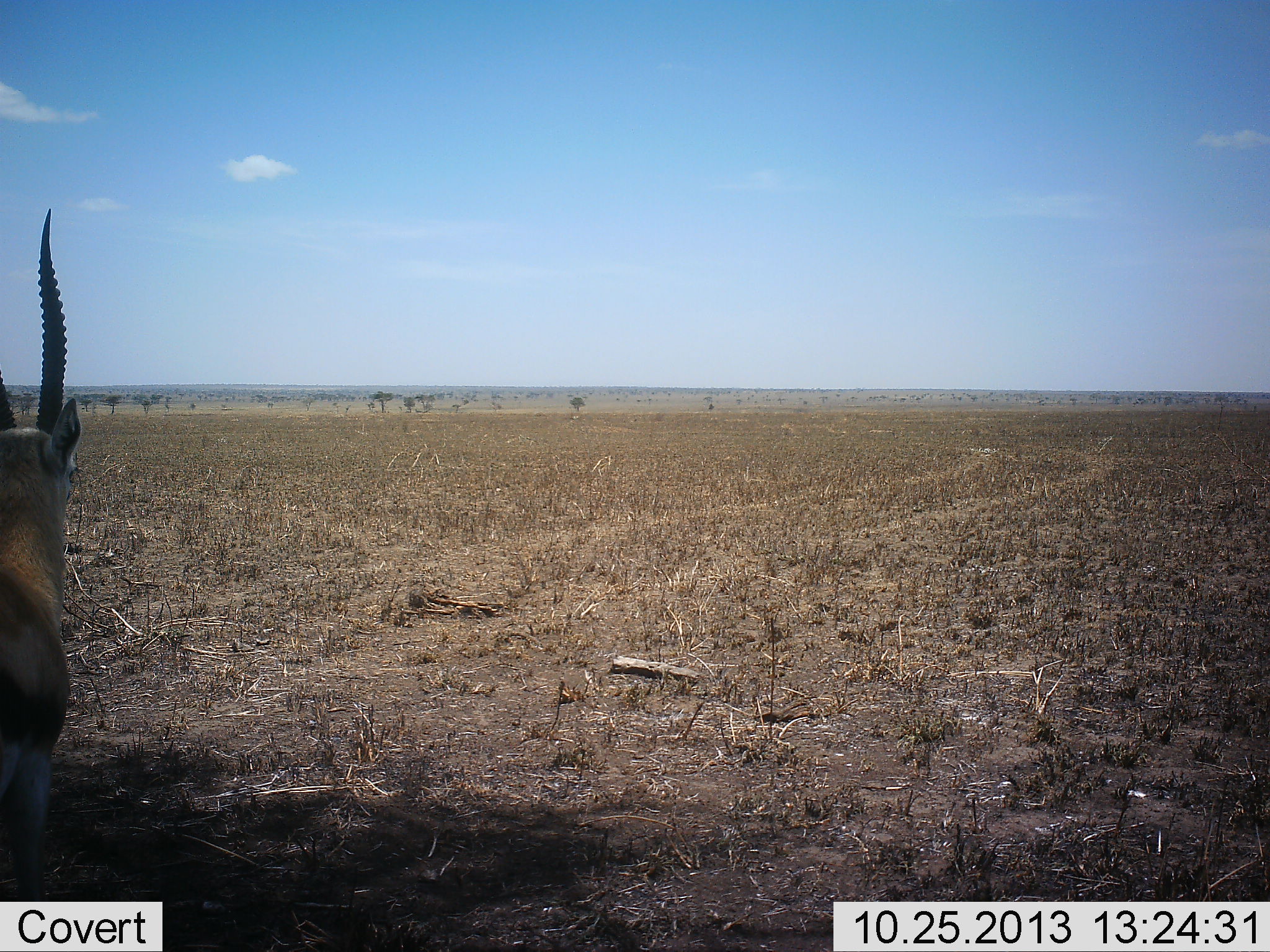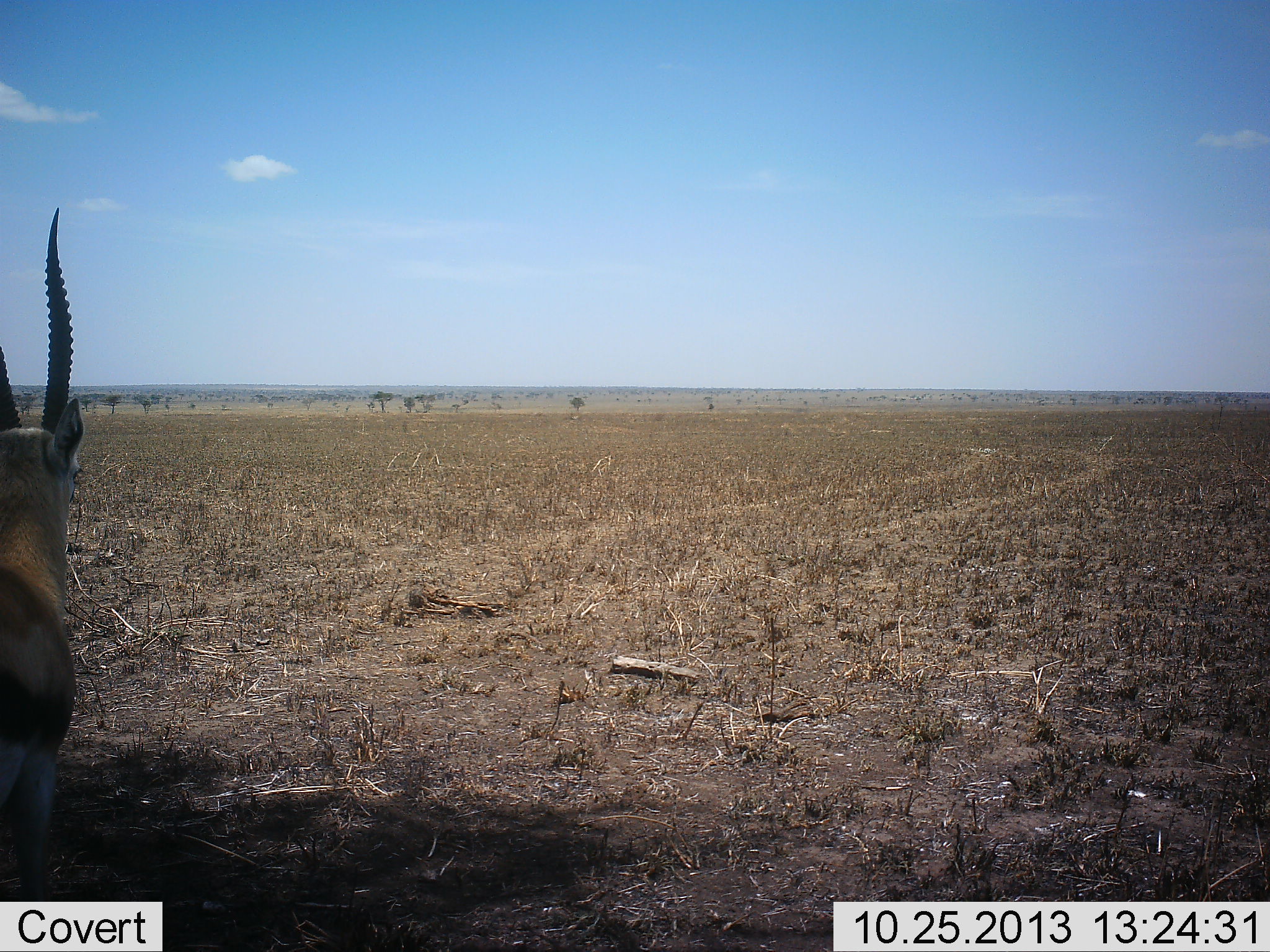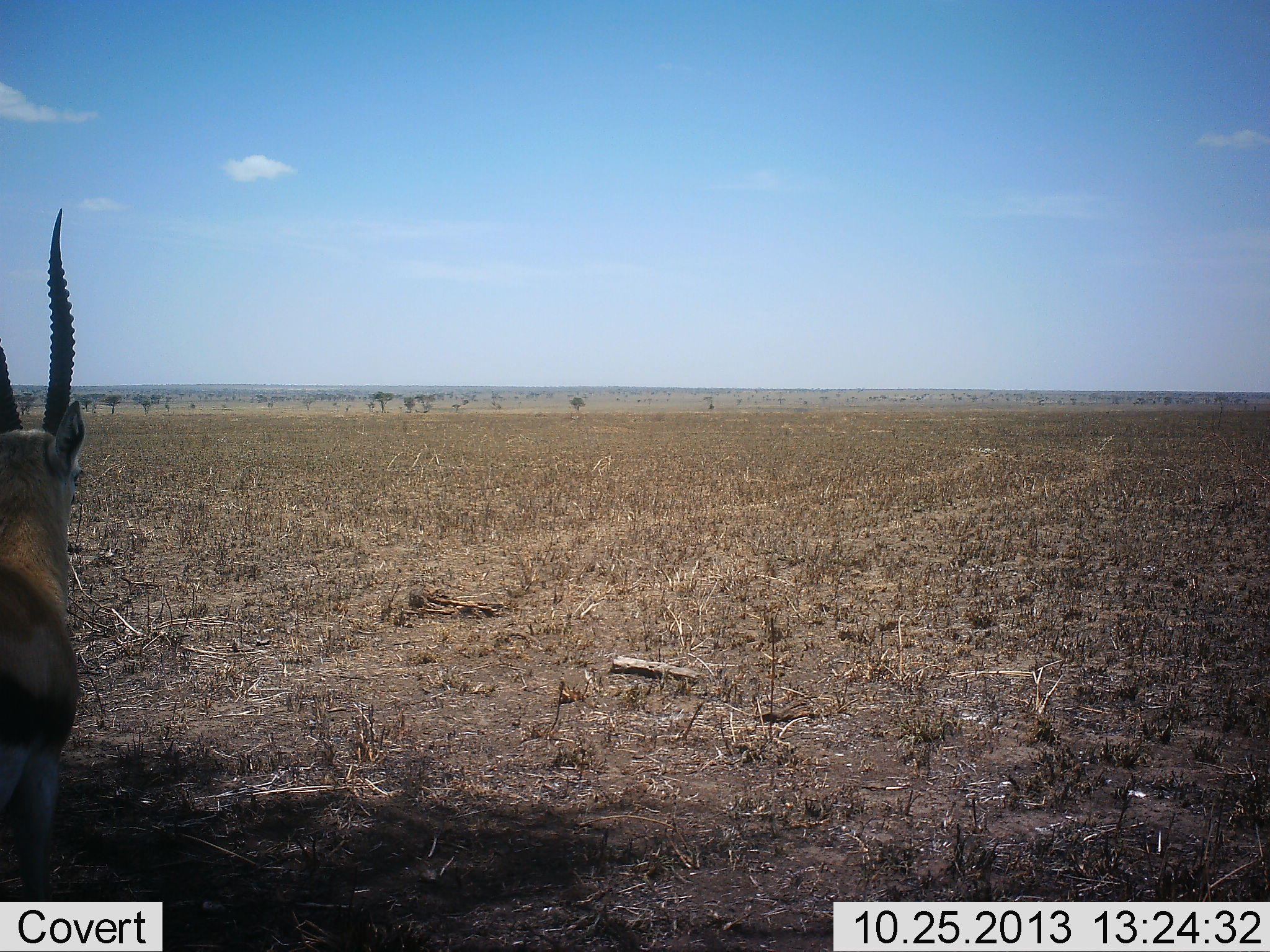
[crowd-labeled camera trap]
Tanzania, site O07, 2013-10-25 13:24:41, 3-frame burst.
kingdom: Animalia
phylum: Chordata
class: Mammalia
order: Artiodactyla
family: Bovidae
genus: Eudorcas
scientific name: Eudorcas thomsonii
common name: thomson's gazelle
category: gazellethomsons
Gazellethomsons (thomson's gazelle) (Eudorcas thomsonii), count 1. Behavior (volunteer vote fractions): standing 100%, resting 0%, moving 0%, interacting 0%. Young present (vote fraction): 0%. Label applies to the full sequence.